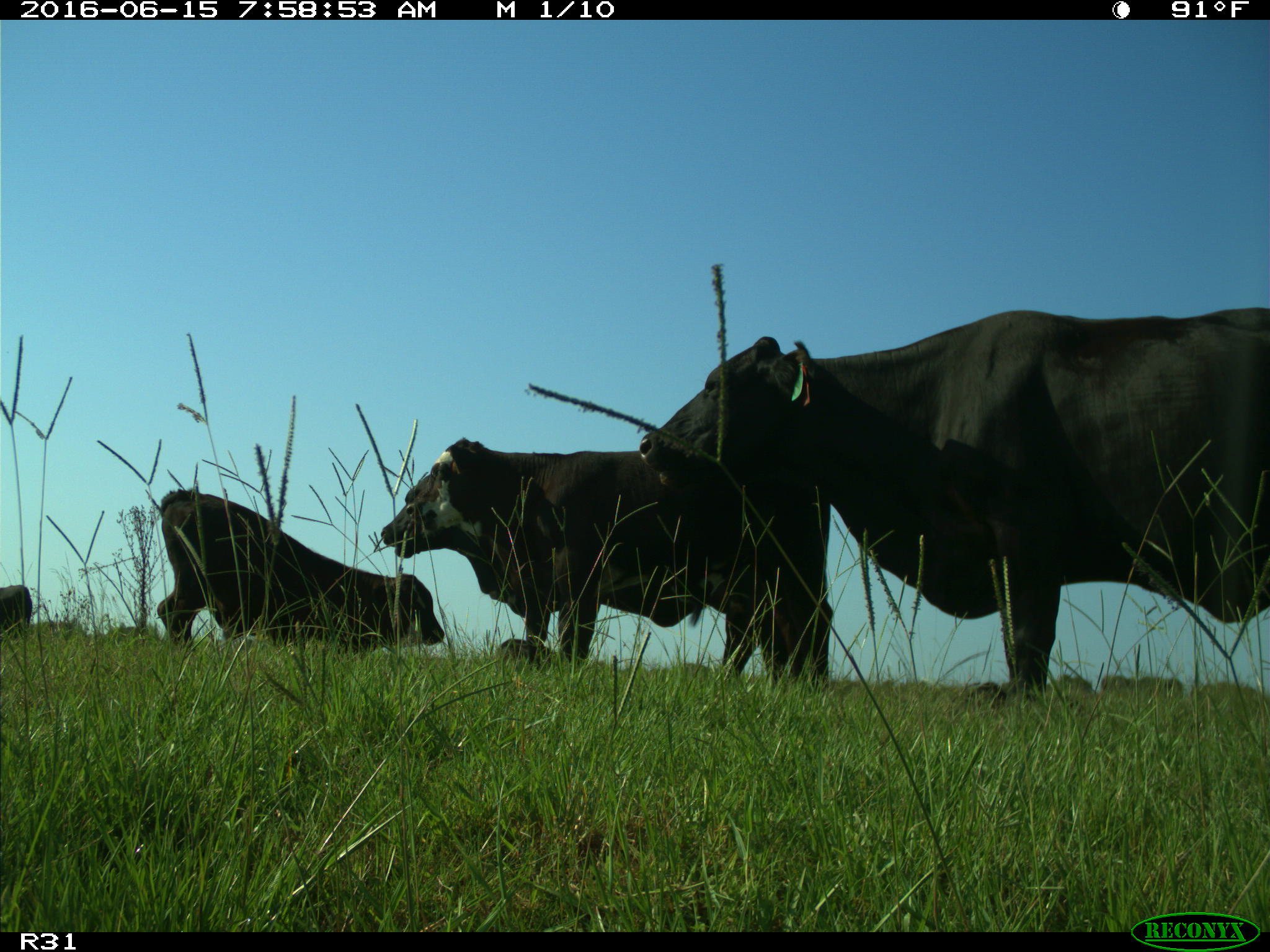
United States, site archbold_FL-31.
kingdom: Animalia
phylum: Chordata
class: Mammalia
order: Artiodactyla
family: Bovidae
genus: Bos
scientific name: Bos taurus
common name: domestic cow